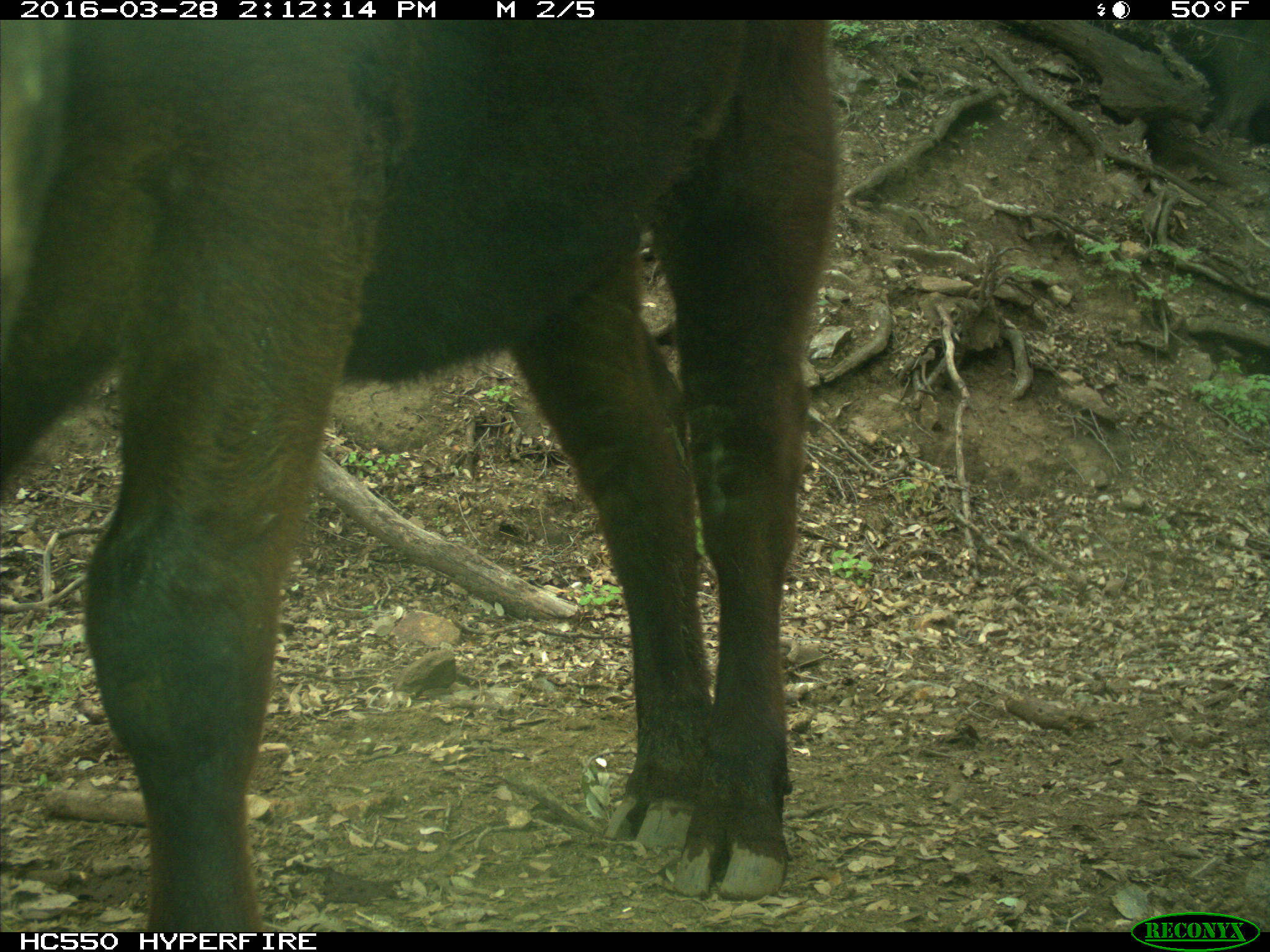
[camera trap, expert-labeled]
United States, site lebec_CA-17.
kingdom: Animalia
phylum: Chordata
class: Mammalia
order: Artiodactyla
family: Bovidae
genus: Bos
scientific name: Bos taurus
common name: domestic cow